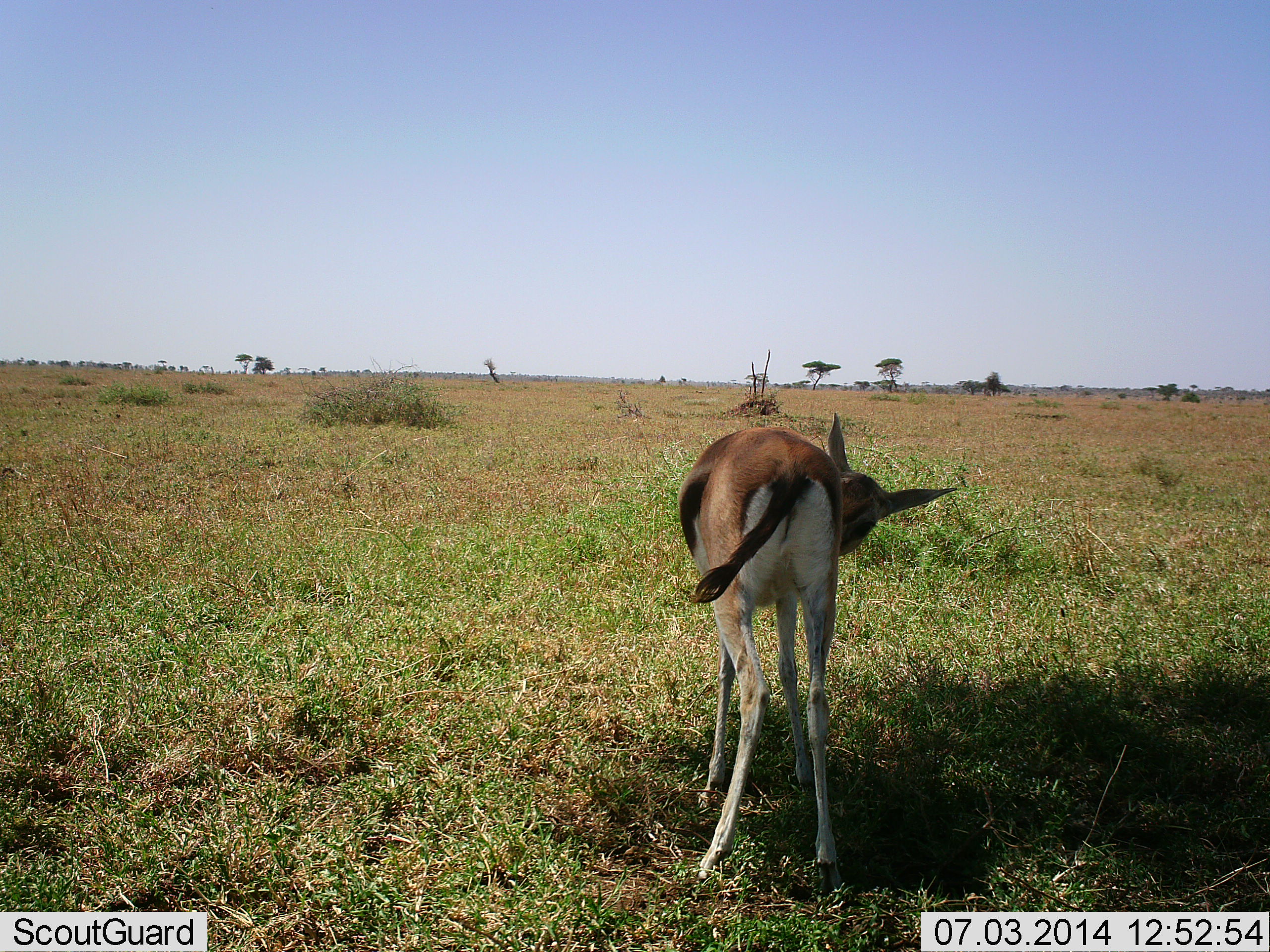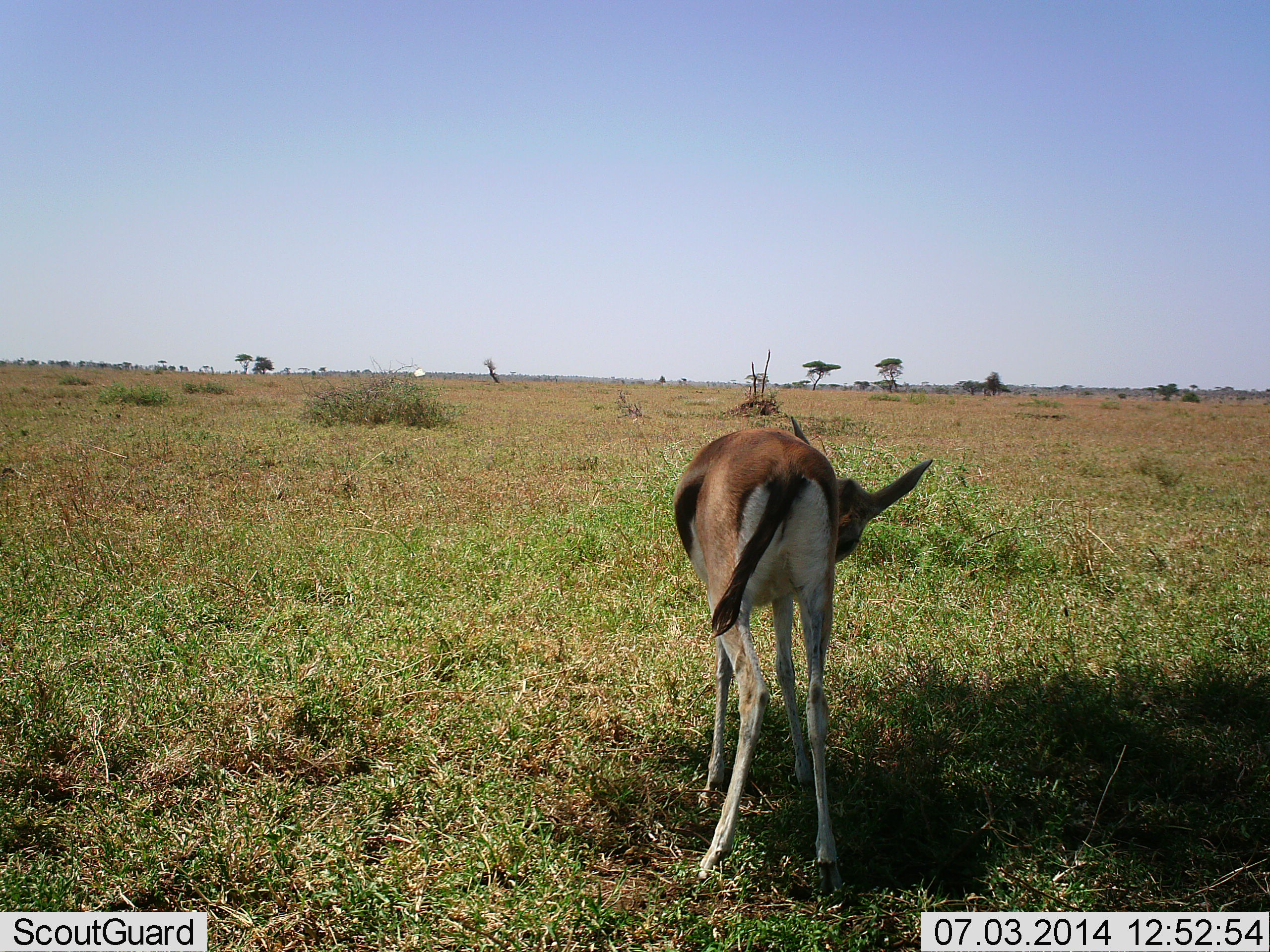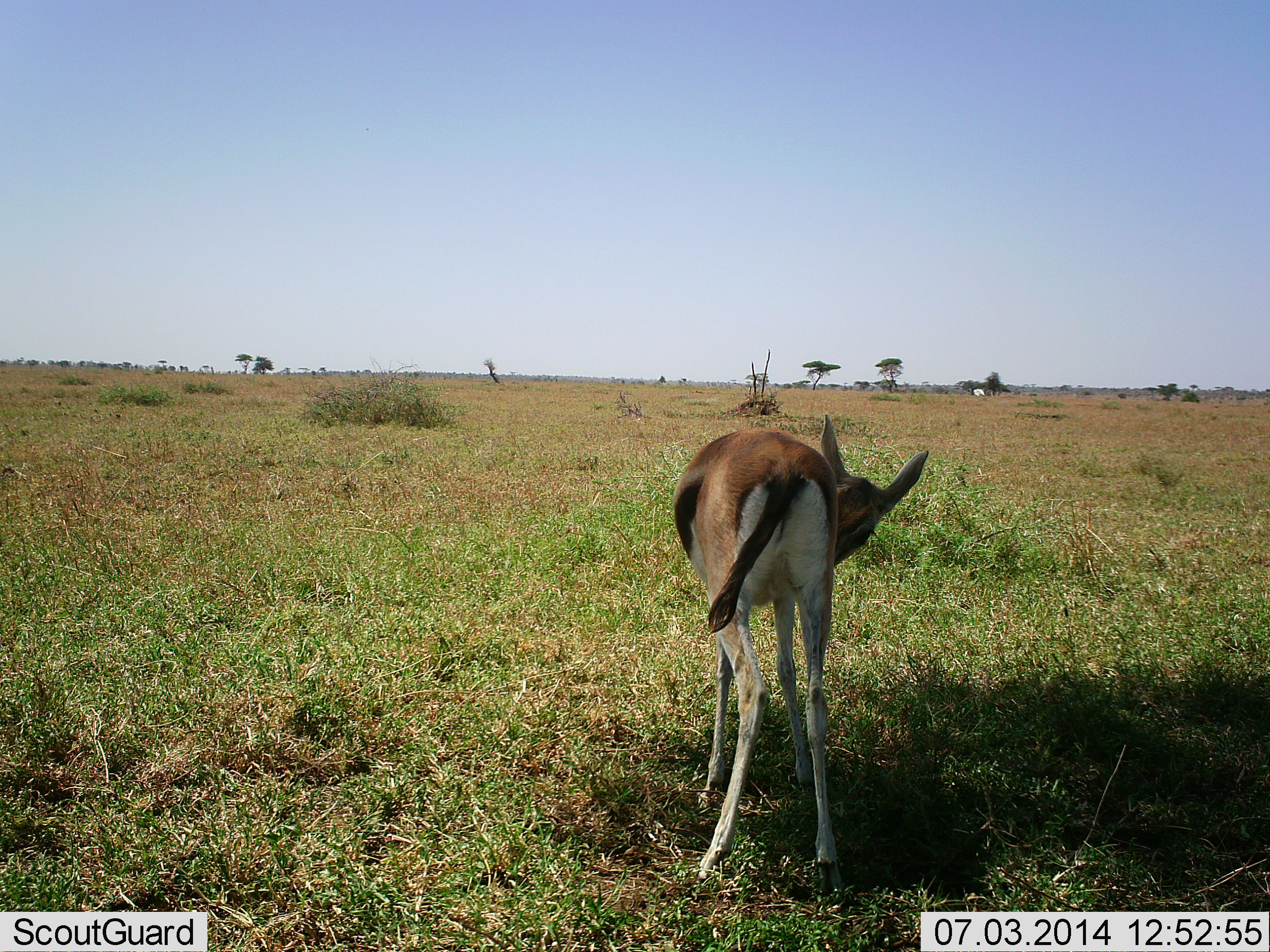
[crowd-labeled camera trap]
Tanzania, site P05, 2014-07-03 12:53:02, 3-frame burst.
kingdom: Animalia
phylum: Chordata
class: Mammalia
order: Artiodactyla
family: Bovidae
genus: Eudorcas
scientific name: Eudorcas thomsonii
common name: thomson's gazelle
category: gazellethomsons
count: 1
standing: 100%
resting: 0%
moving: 0%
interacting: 0%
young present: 8%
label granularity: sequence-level